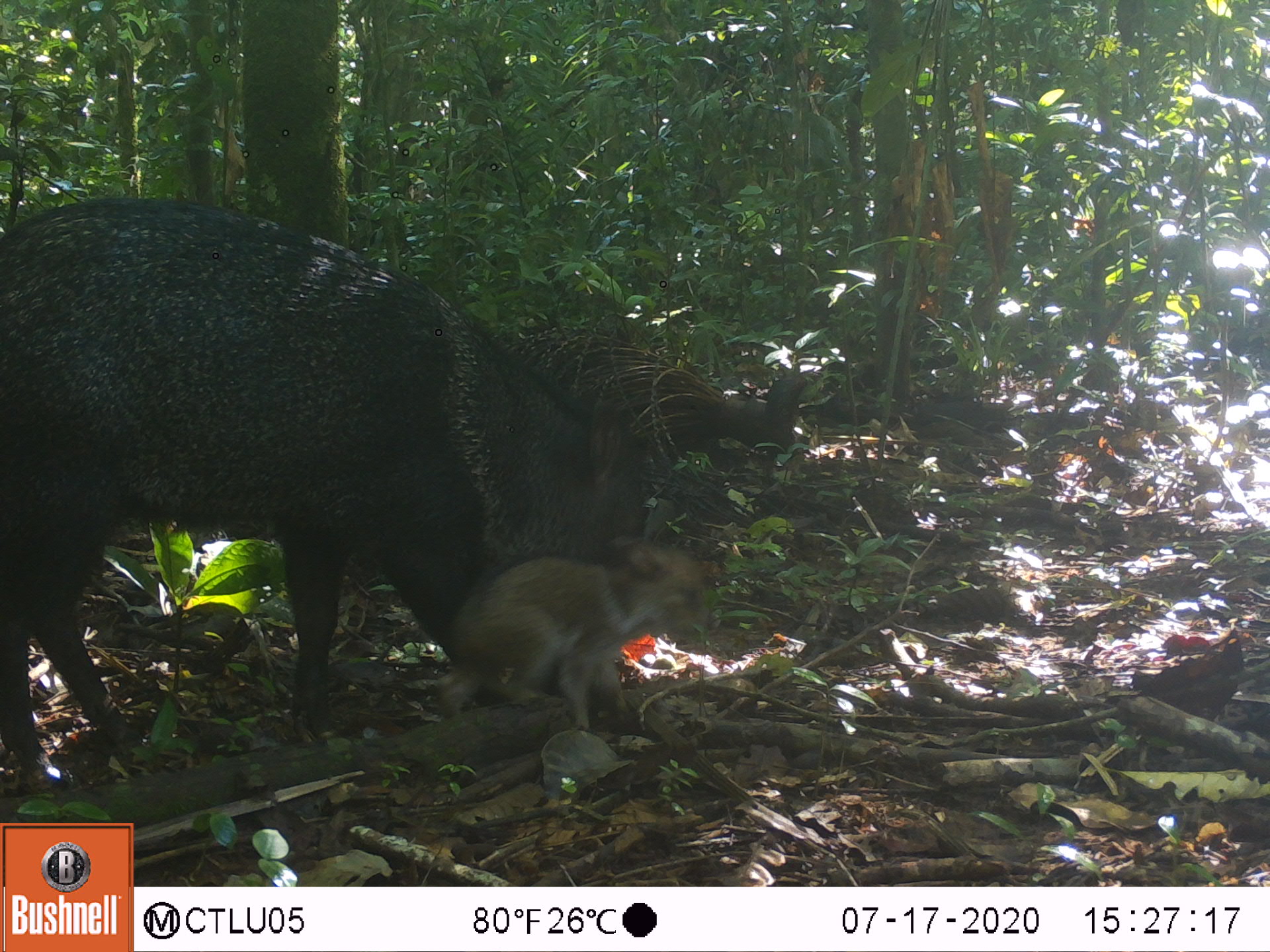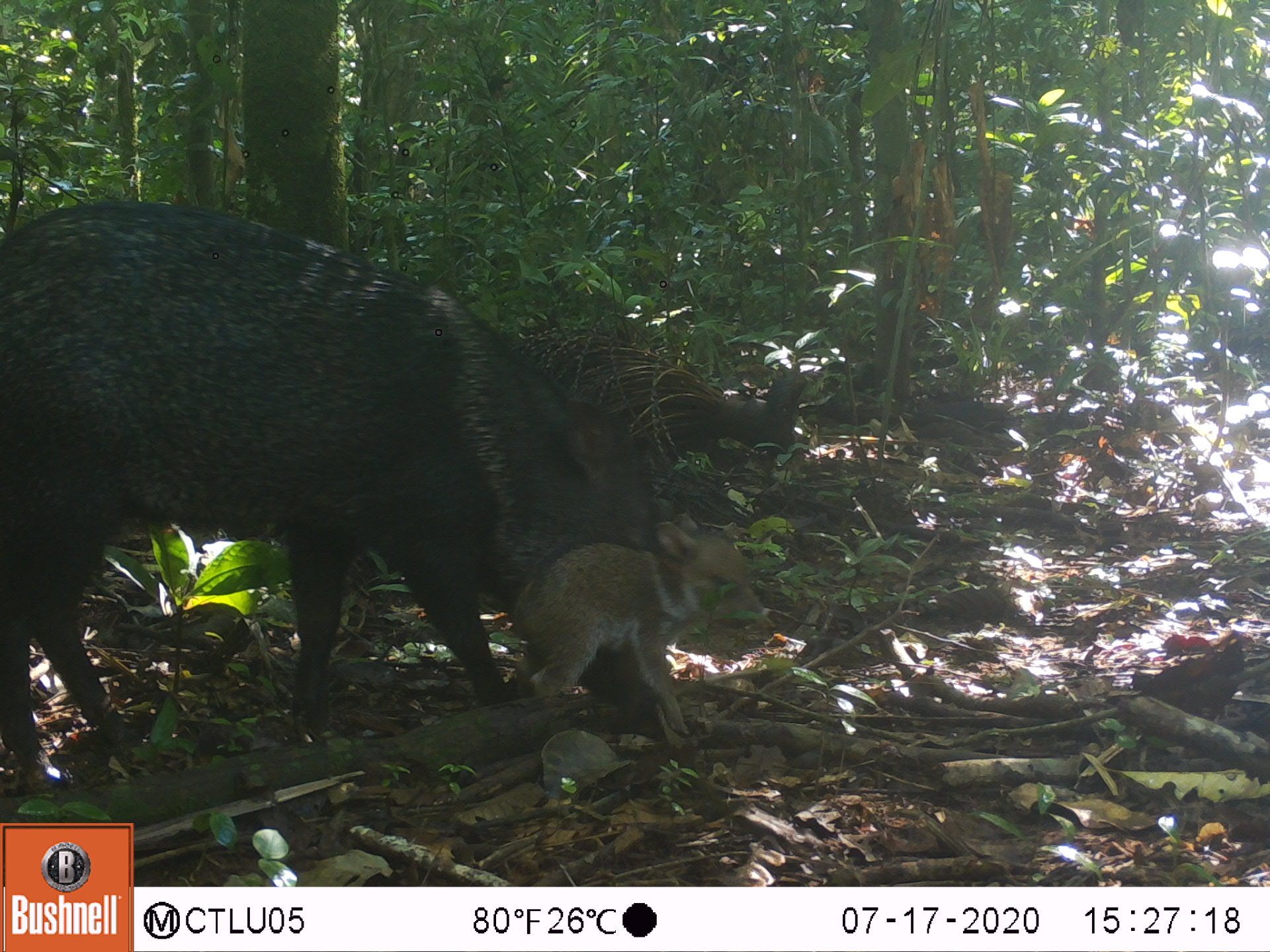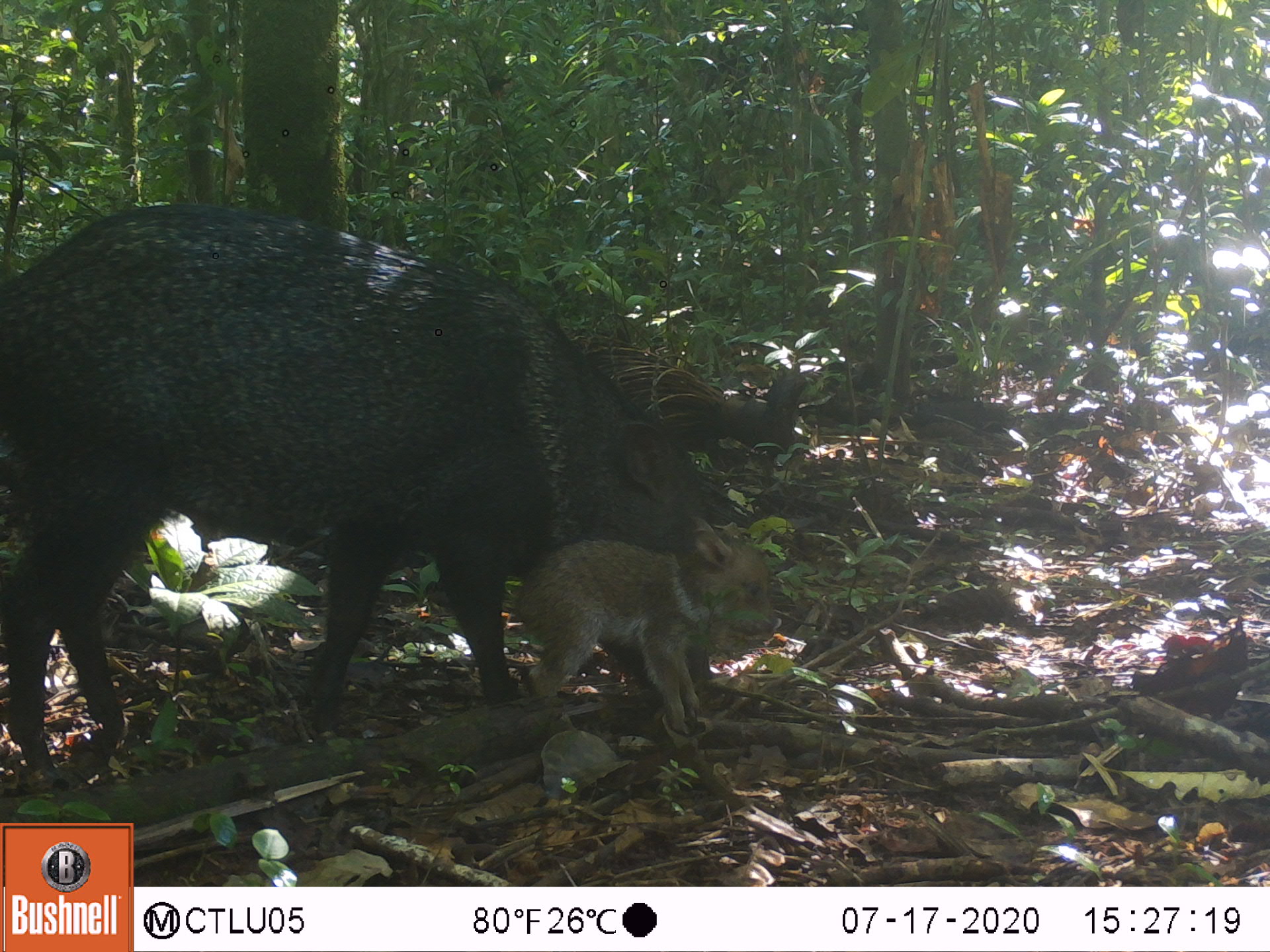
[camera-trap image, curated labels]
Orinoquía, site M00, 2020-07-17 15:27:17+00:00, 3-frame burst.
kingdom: Animalia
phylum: Chordata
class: Mammalia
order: Artiodactyla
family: Tayassuidae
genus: Pecari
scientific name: Pecari tajacu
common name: collared peccary